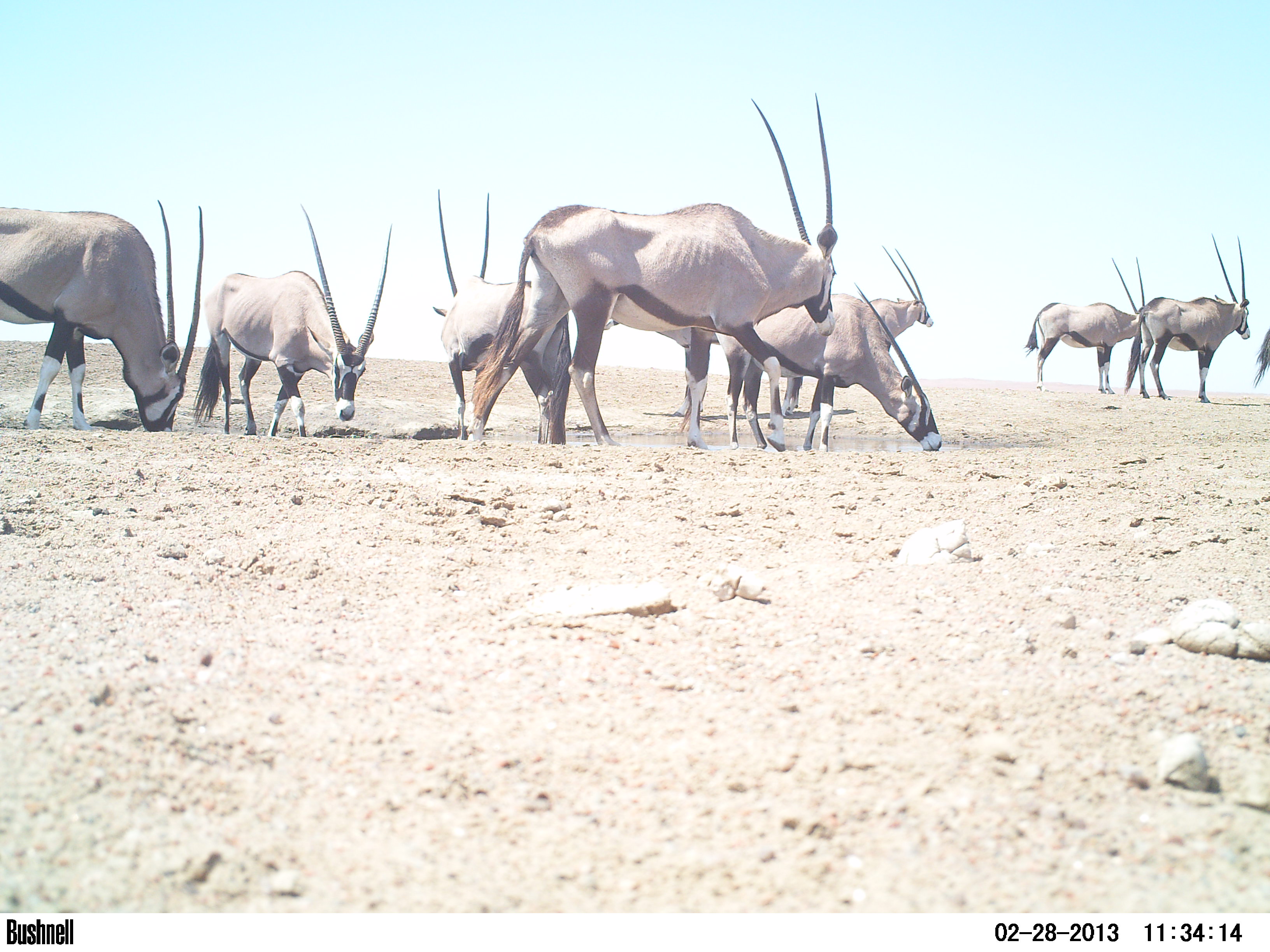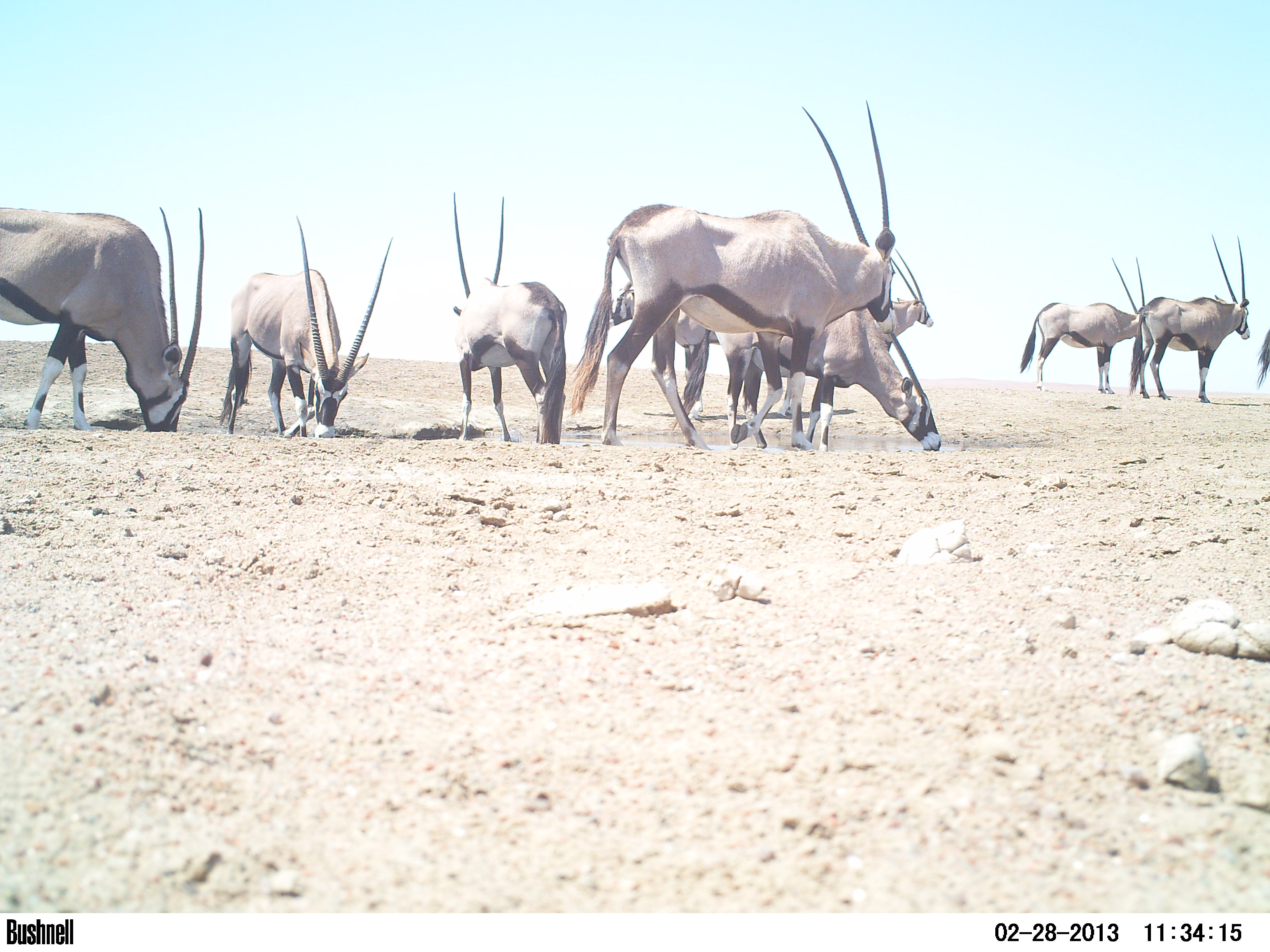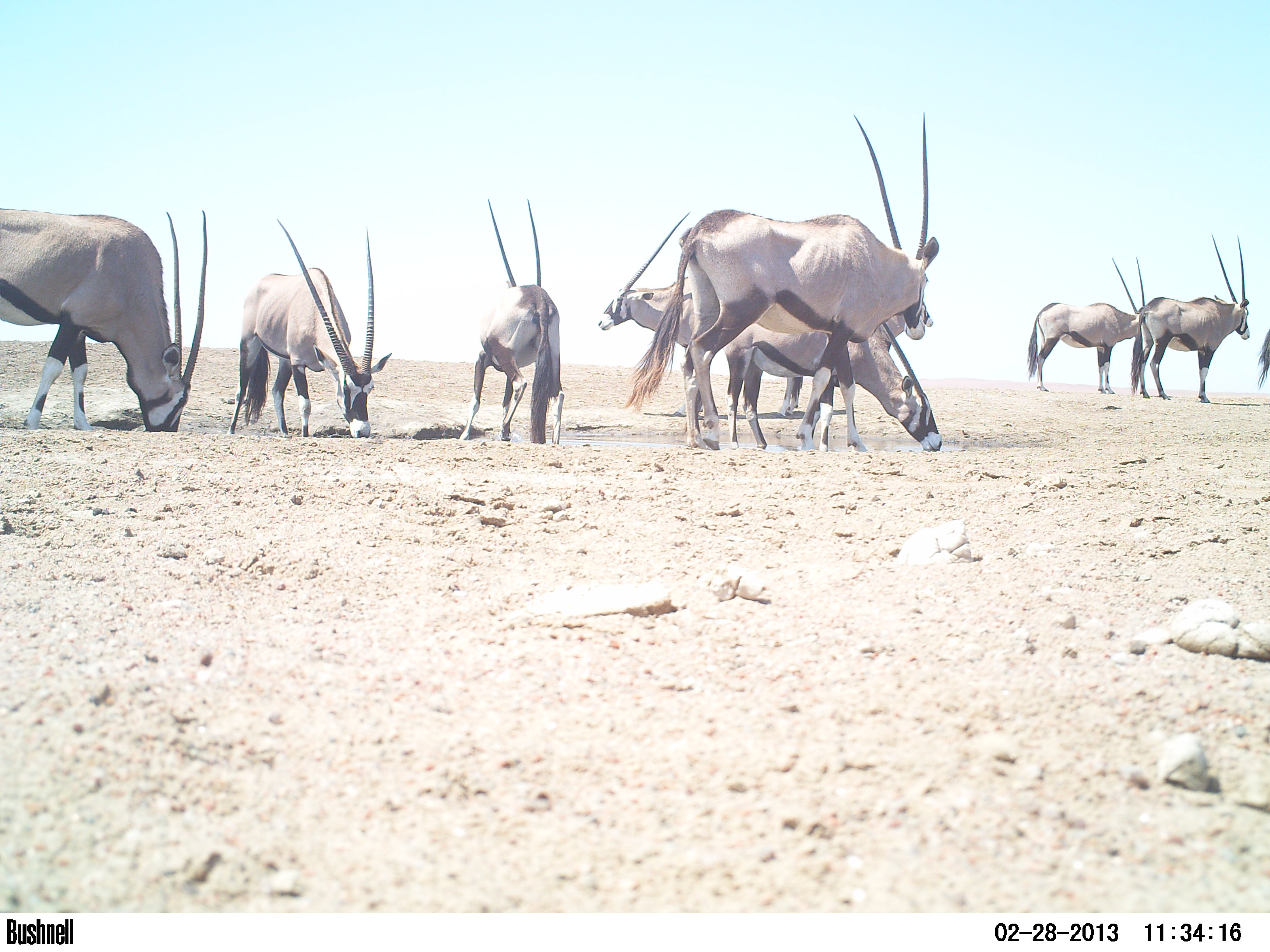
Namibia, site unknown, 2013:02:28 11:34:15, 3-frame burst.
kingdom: Animalia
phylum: Chordata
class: Mammalia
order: Artiodactyla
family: Bovidae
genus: Oryx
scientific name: Oryx gazella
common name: gemsbok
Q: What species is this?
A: Oryx gazella (gemsbok).